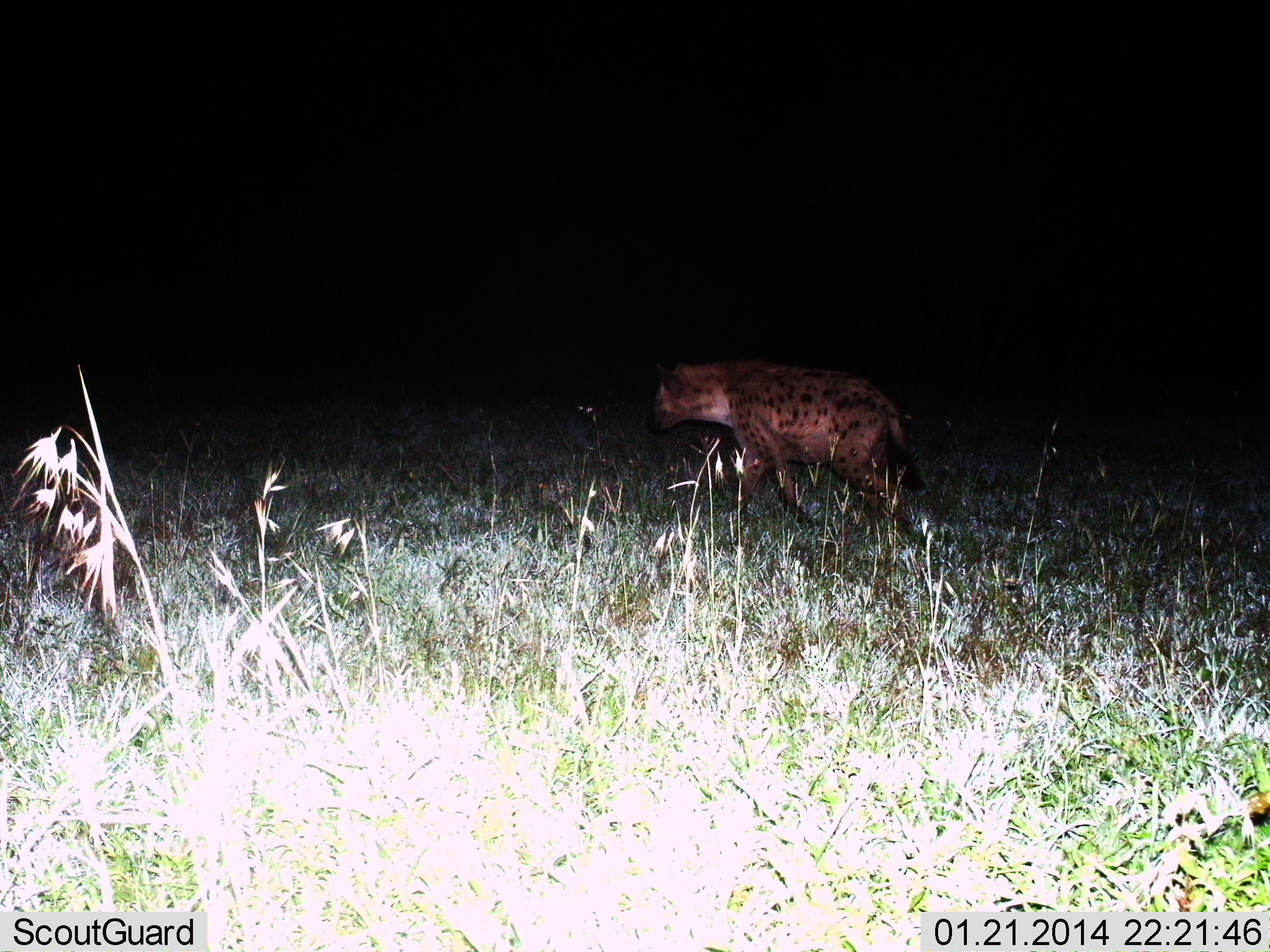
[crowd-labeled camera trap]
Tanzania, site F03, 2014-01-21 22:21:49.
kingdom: Animalia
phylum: Chordata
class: Mammalia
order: Carnivora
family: Hyaenidae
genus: Crocuta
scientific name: Crocuta crocuta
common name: spotted hyena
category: hyenaspotted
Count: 1.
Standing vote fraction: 0%.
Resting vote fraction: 0%.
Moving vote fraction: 100%.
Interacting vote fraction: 0%.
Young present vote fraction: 0%.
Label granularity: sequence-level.